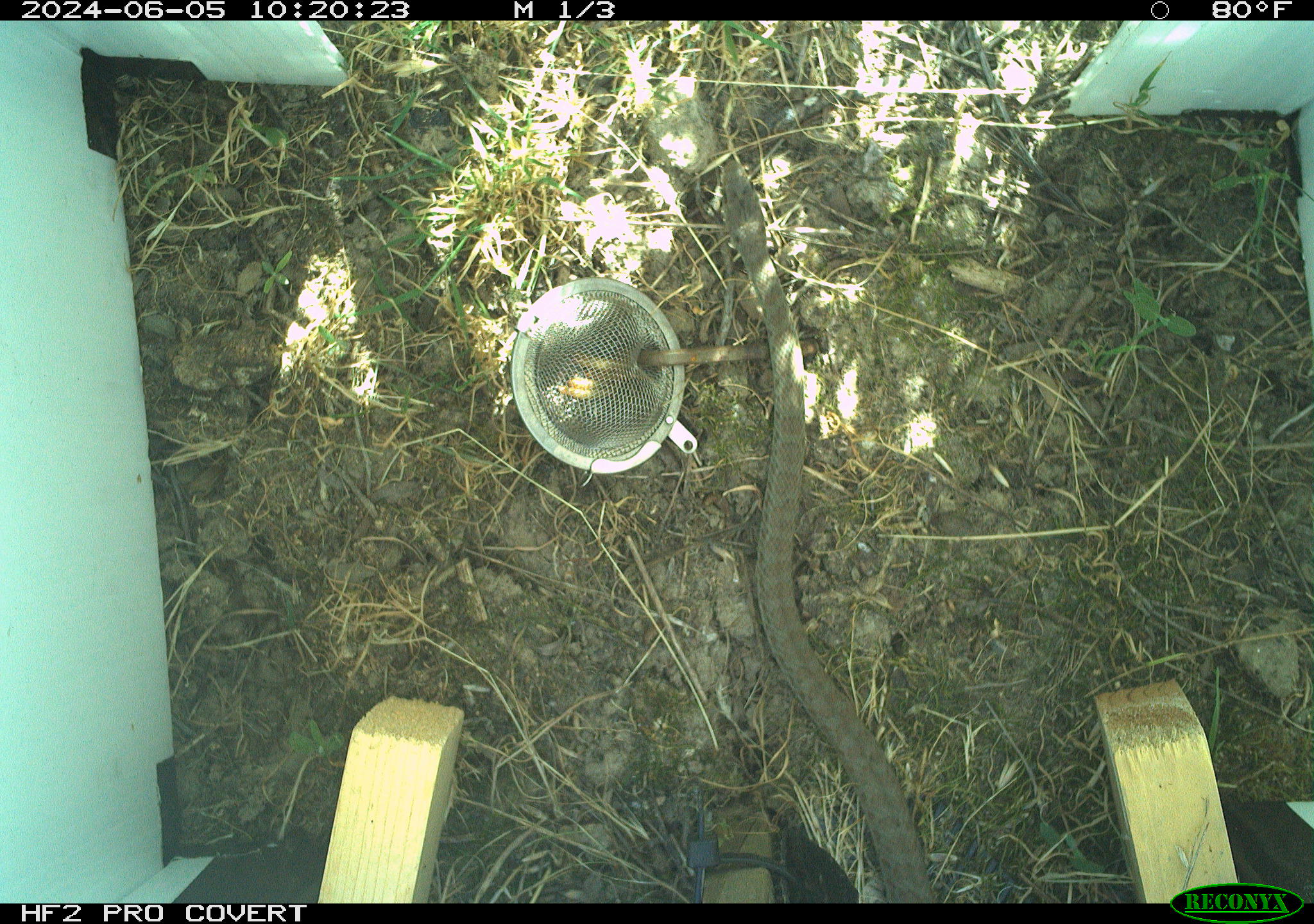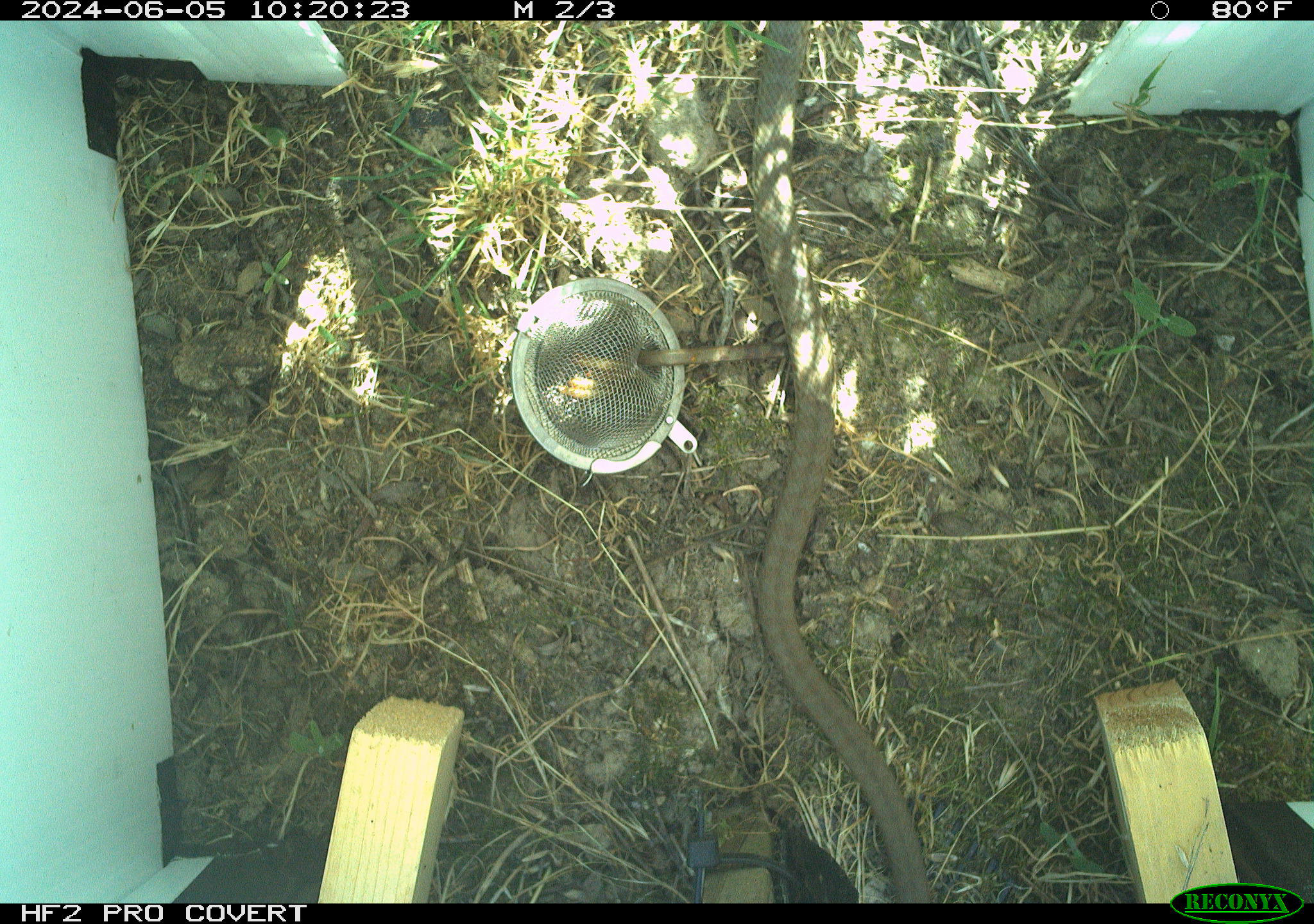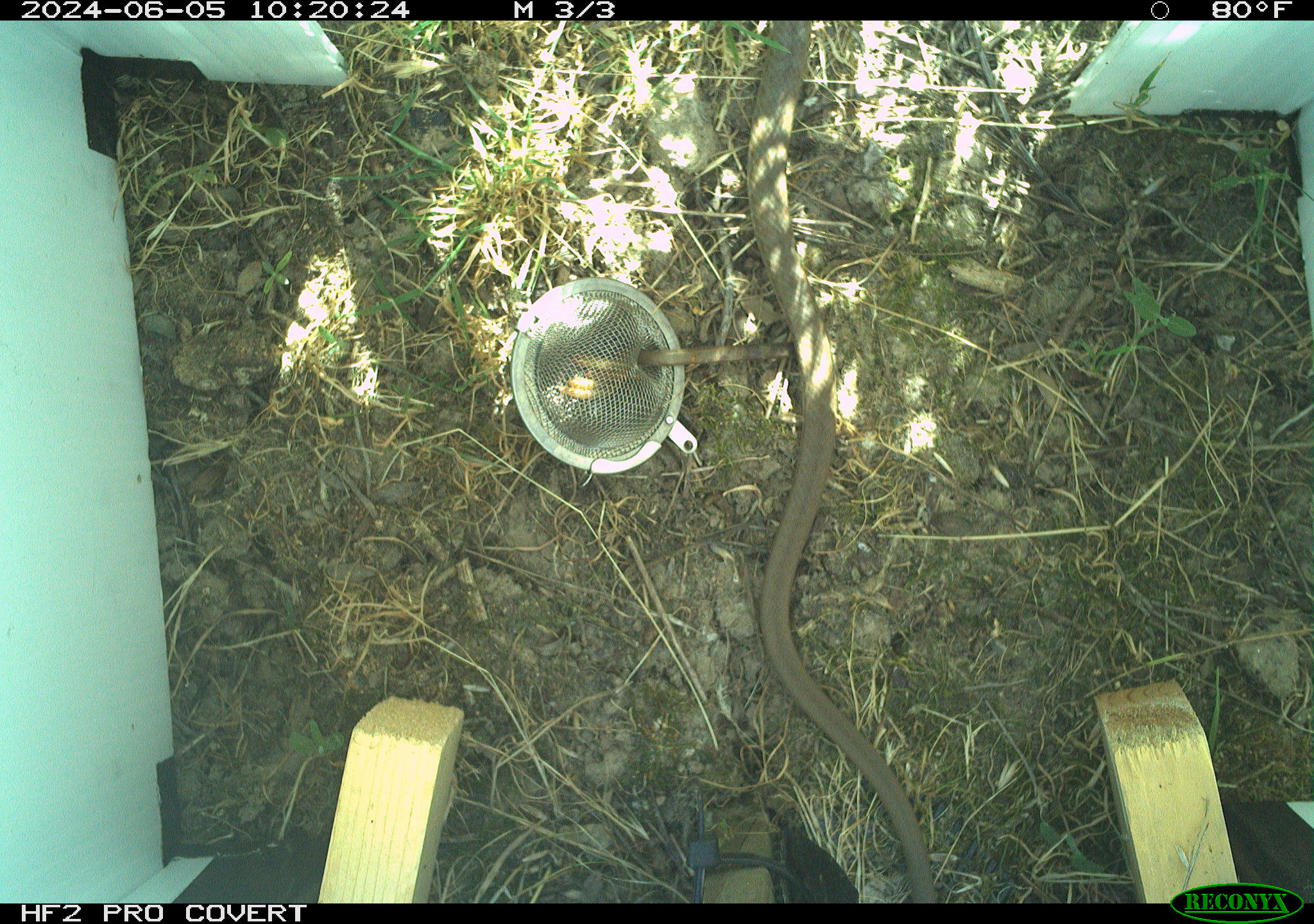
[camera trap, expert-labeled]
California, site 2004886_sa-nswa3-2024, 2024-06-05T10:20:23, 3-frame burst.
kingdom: Animalia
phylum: Chordata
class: Reptilia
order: Squamata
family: Colubridae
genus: Coluber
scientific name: Coluber constrictor mormon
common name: western yellow-bellied racer